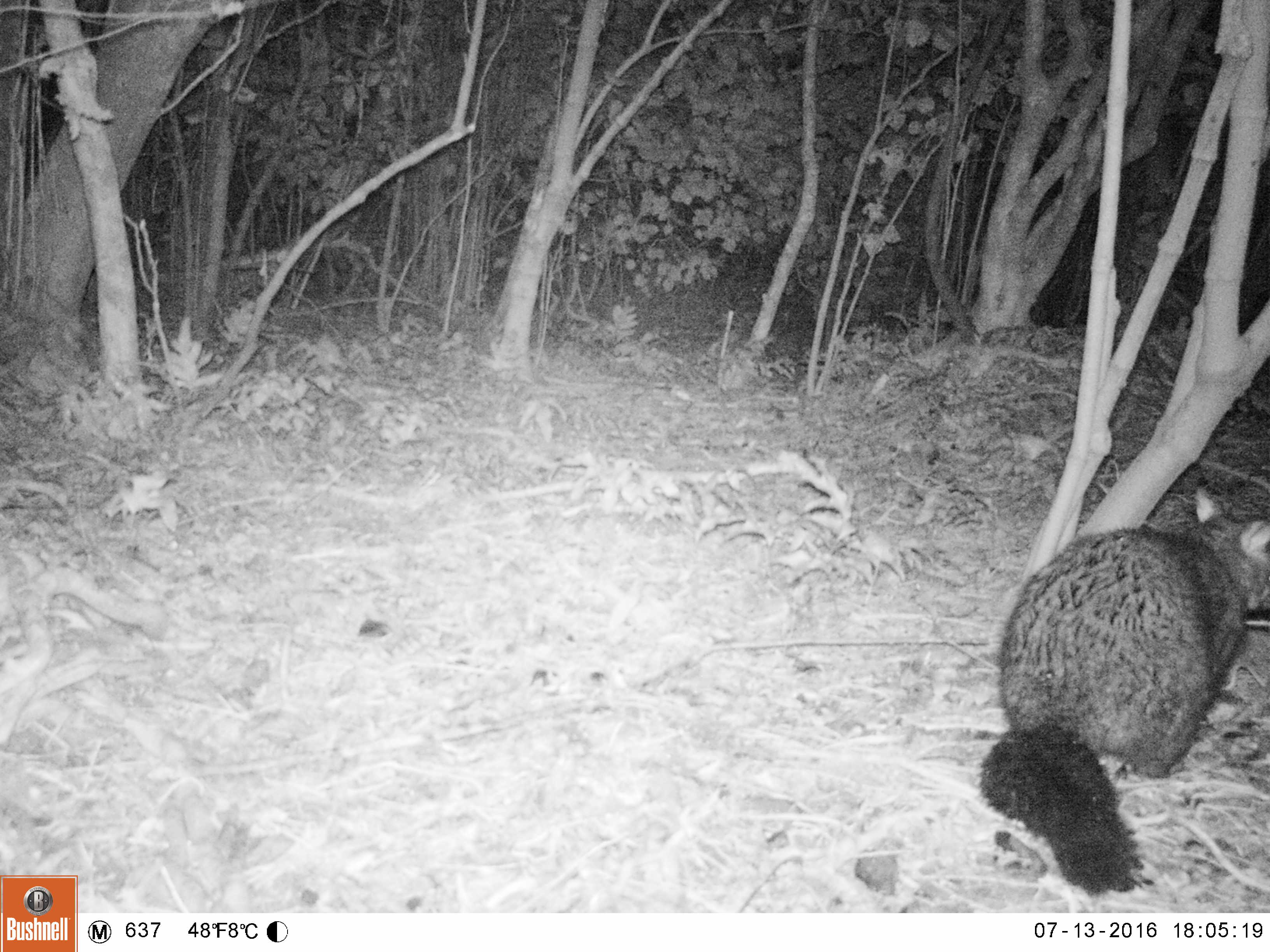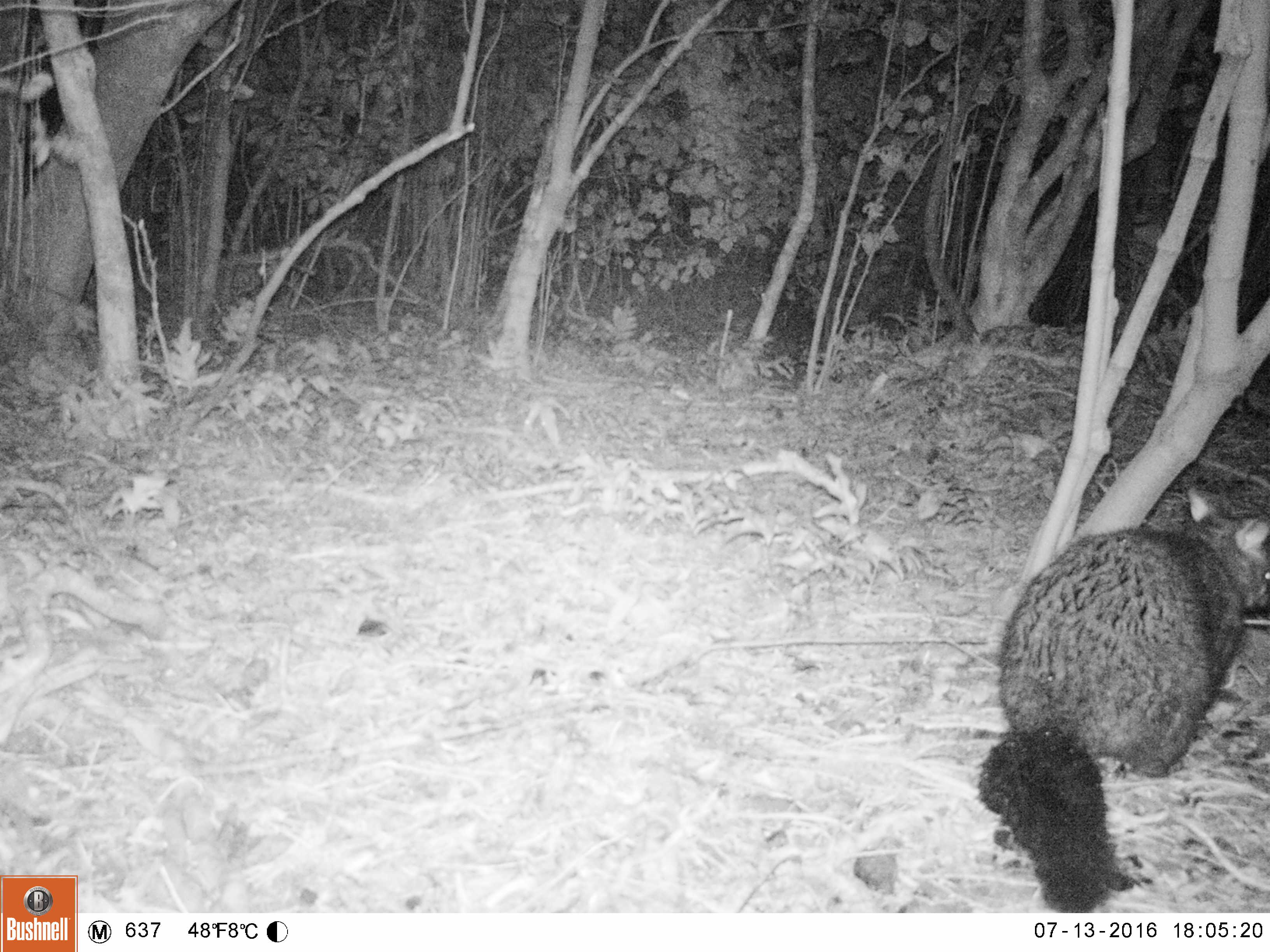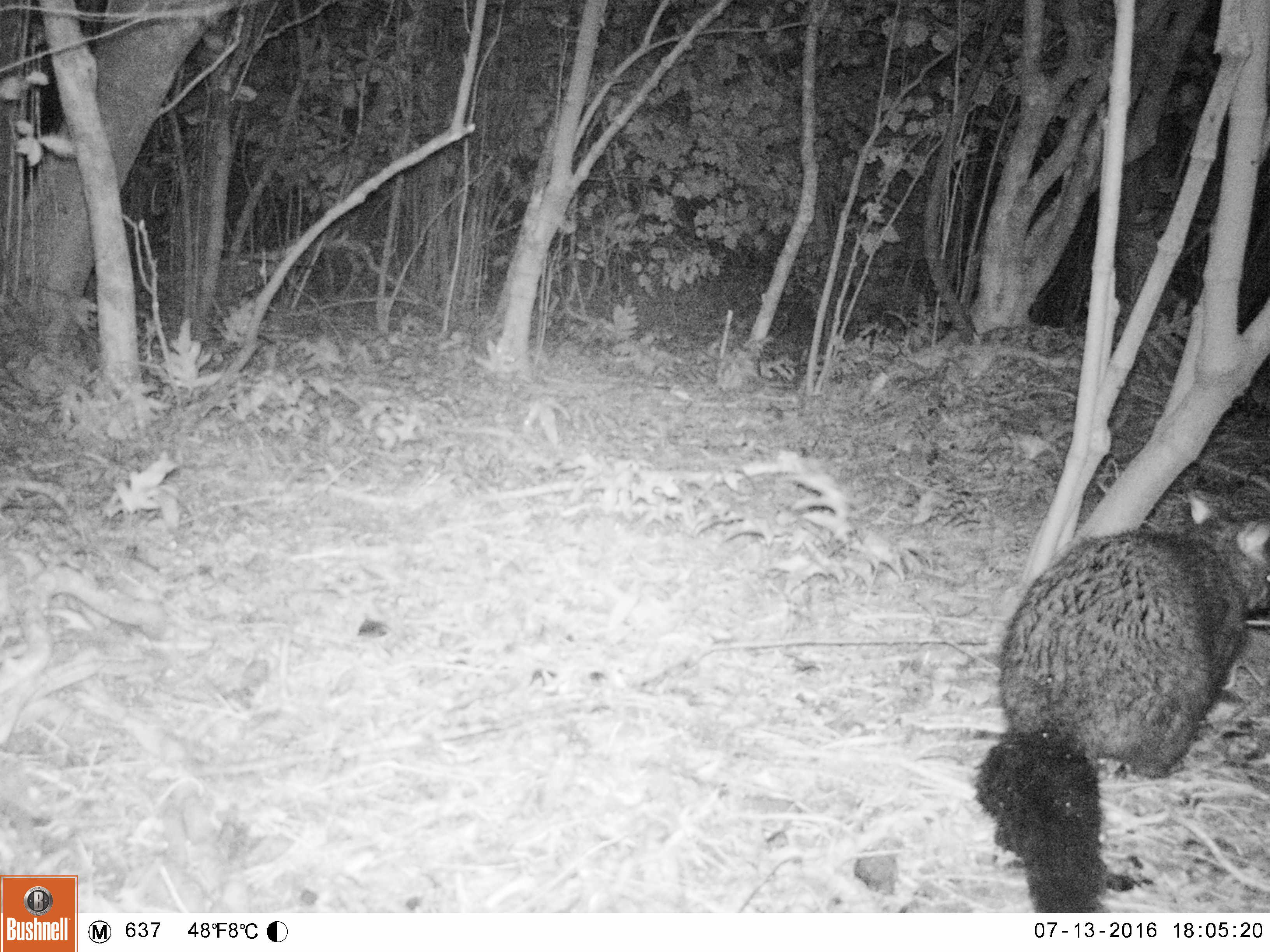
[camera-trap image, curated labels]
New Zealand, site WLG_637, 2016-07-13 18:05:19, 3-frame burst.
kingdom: Animalia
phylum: Chordata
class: Mammalia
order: Diprotodontia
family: Phalangeridae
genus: Trichosurus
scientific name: Trichosurus vulpecula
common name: common brushtail possum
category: possum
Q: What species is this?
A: Possum (common brushtail possum) (Trichosurus vulpecula).